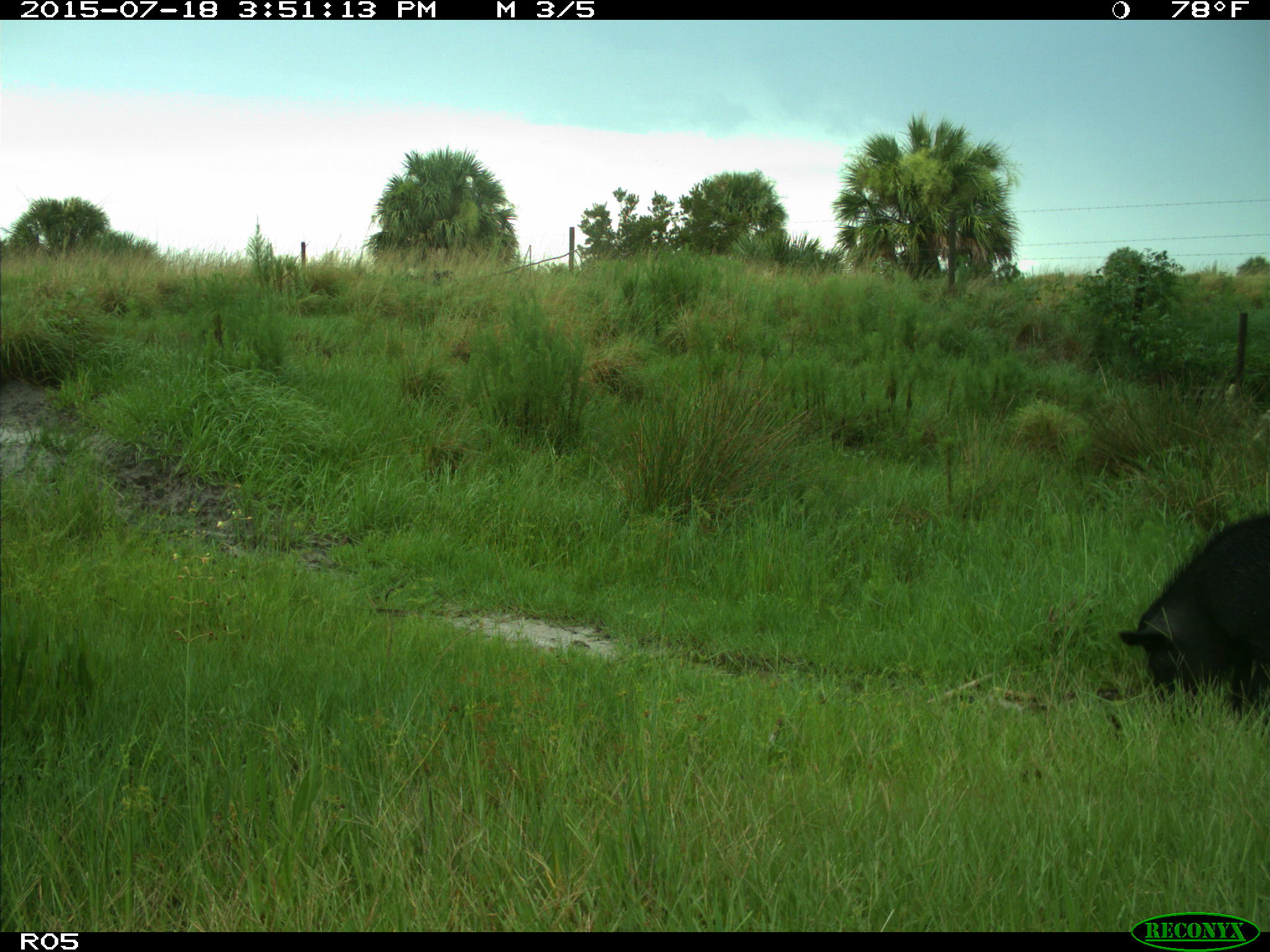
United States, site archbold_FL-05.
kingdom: Animalia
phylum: Chordata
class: Mammalia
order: Artiodactyla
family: Suidae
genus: Sus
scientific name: Sus scrofa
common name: wild boar